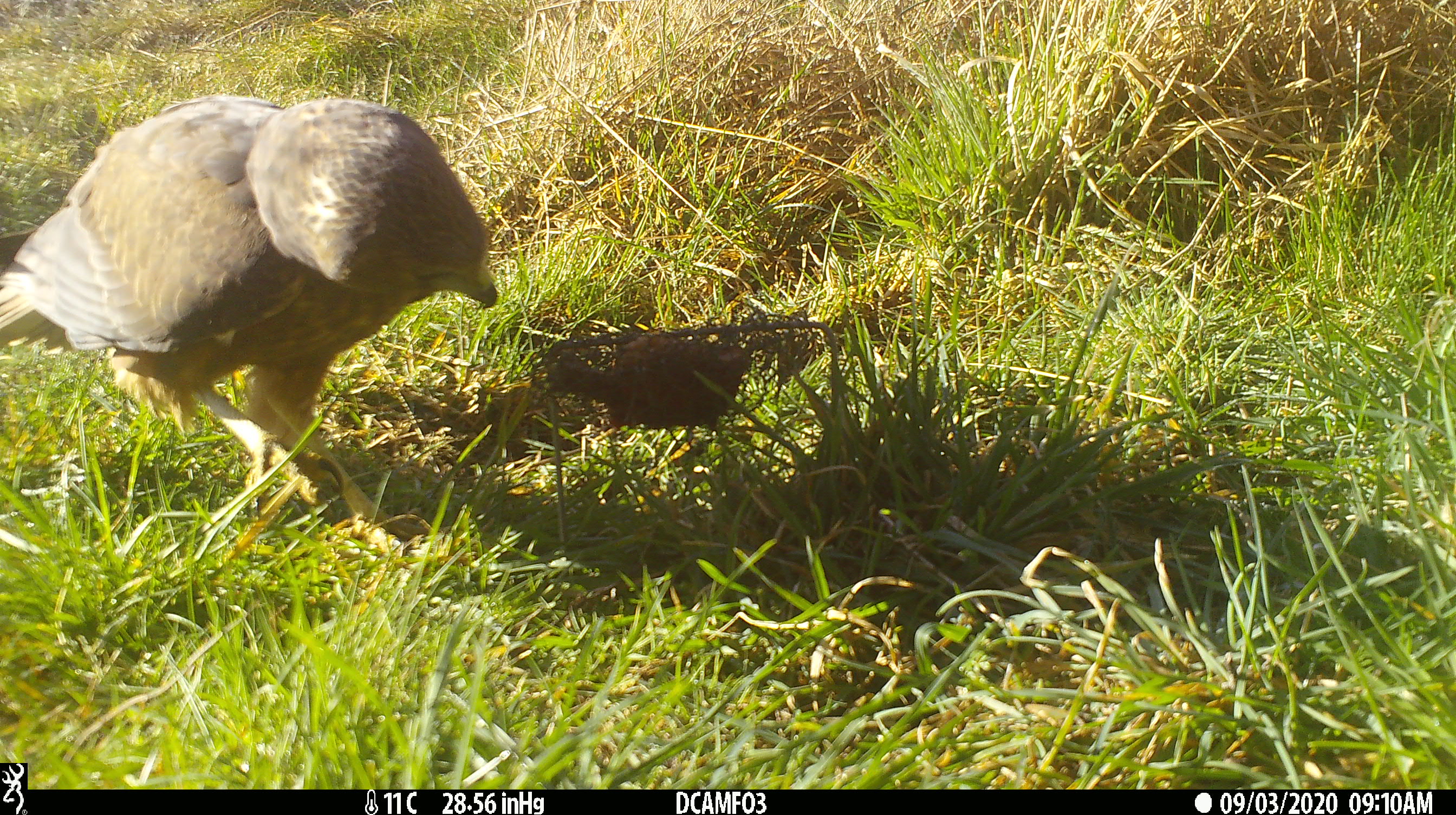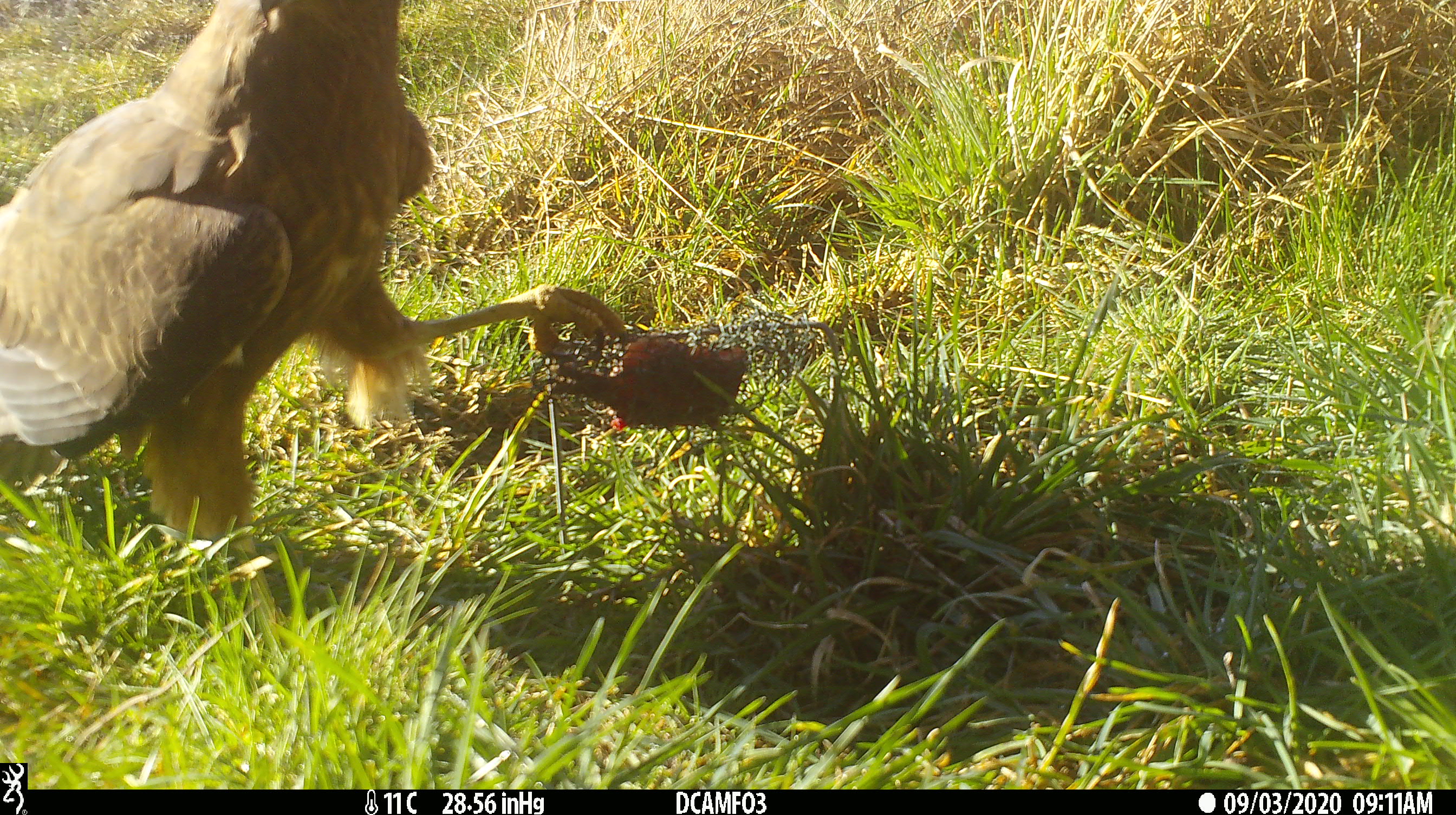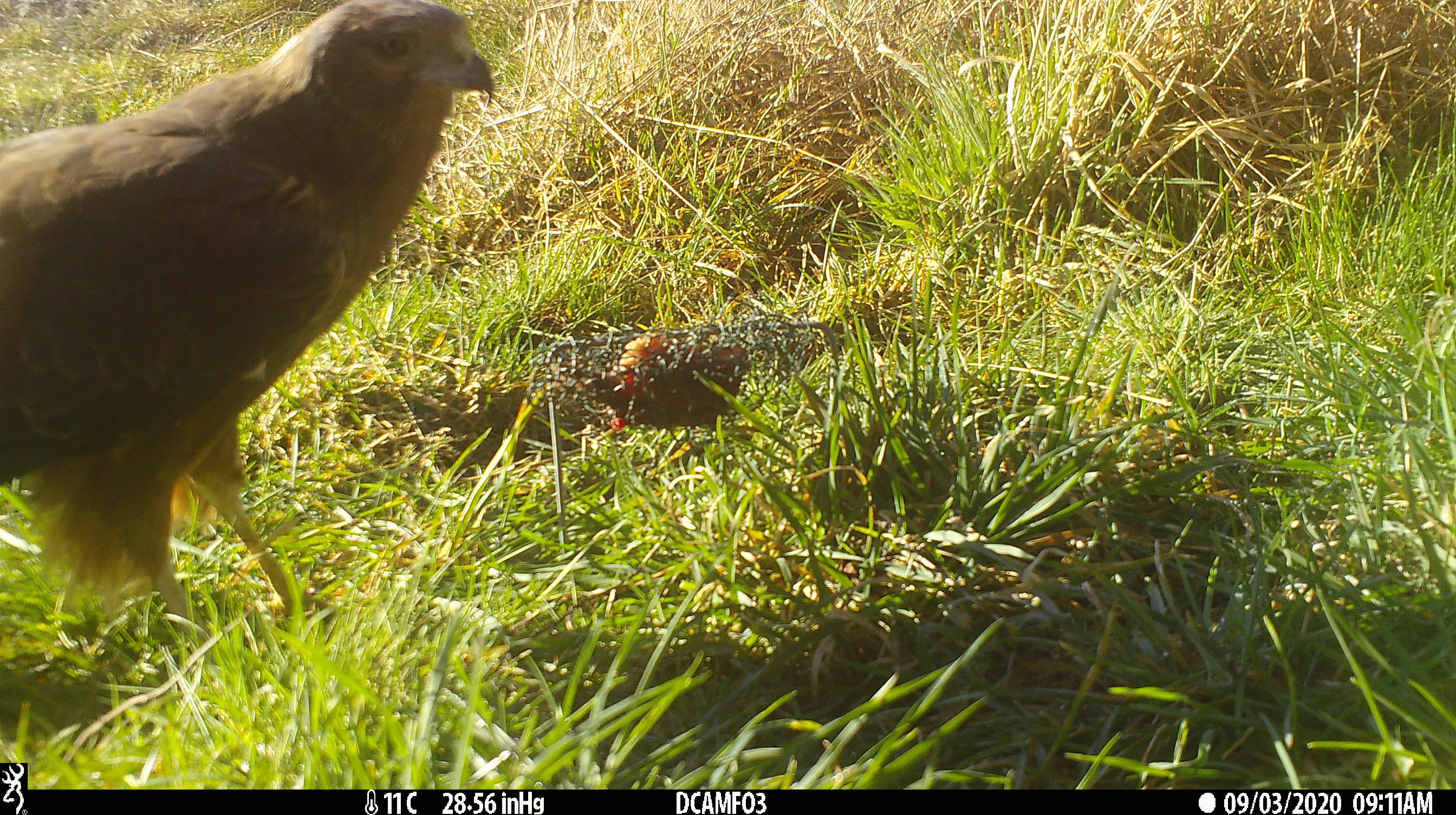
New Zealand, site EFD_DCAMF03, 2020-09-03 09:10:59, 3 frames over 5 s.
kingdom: Animalia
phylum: Chordata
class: Aves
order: Accipitriformes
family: Accipitridae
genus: Circus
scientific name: Circus approximans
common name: swamp harrier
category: harrier